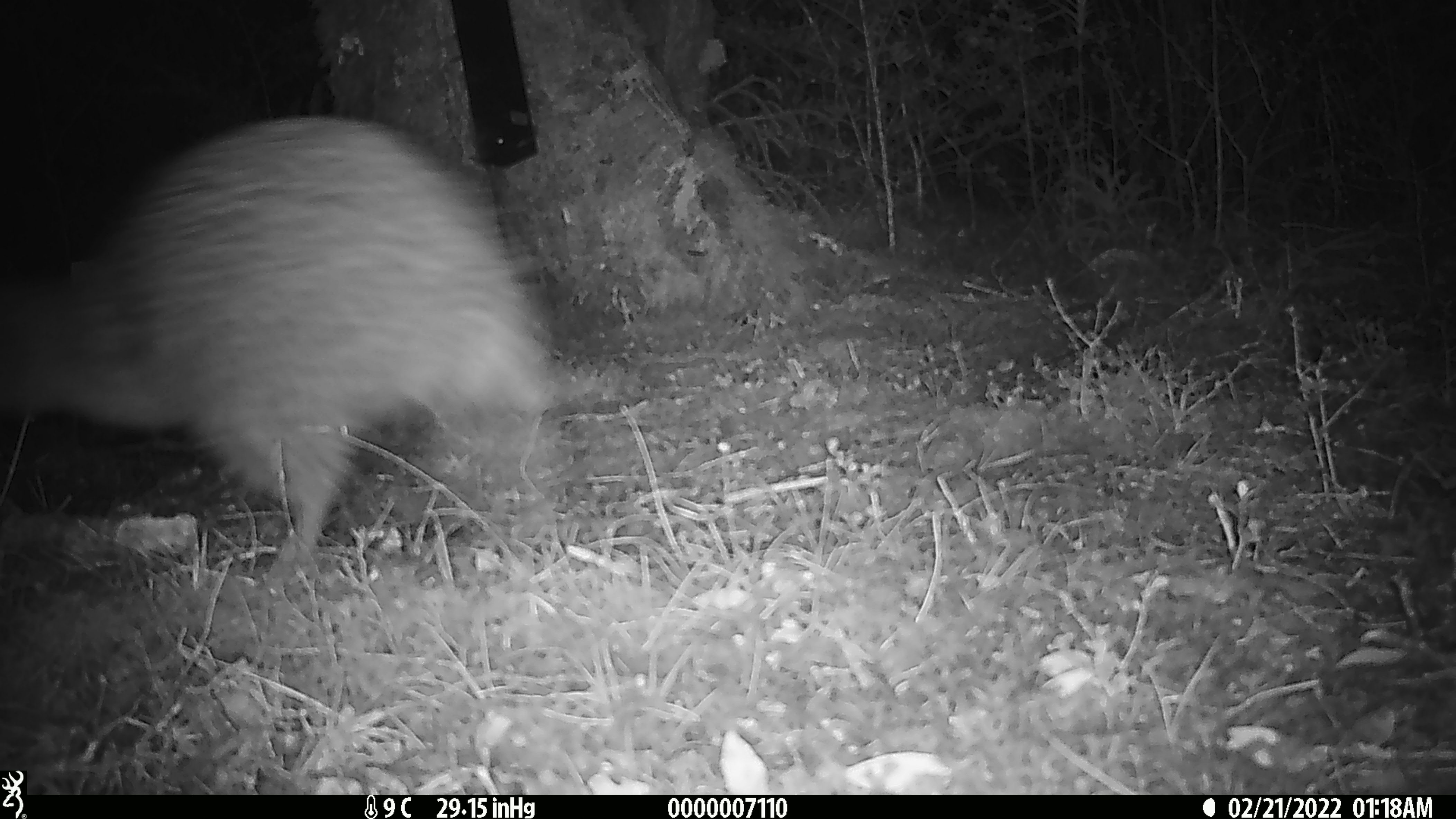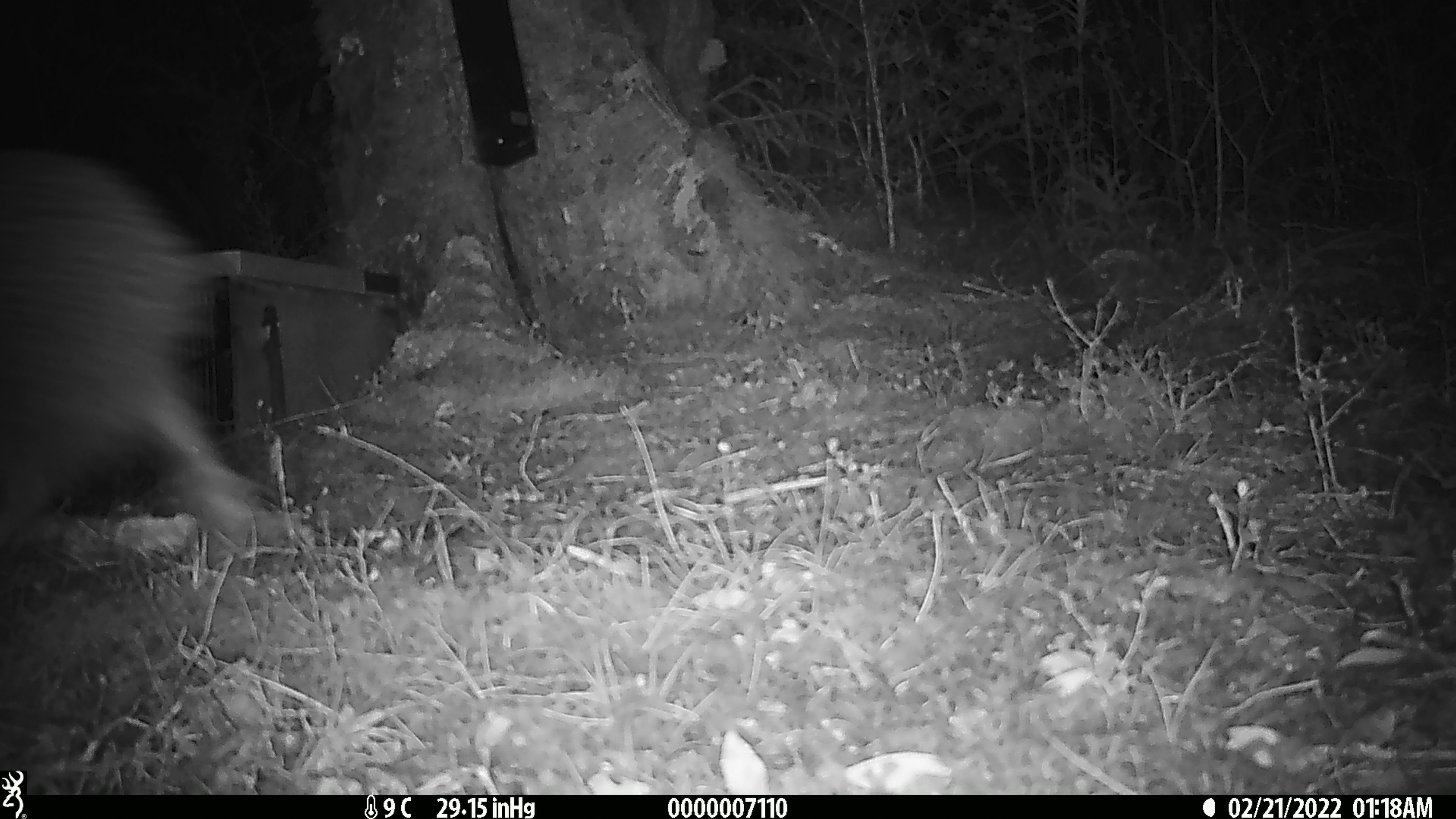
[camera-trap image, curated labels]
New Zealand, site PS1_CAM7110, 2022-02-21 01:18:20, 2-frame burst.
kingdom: Animalia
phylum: Chordata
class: Aves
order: Apterygiformes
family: Apterygidae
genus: Apteryx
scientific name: Apteryx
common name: kiwi